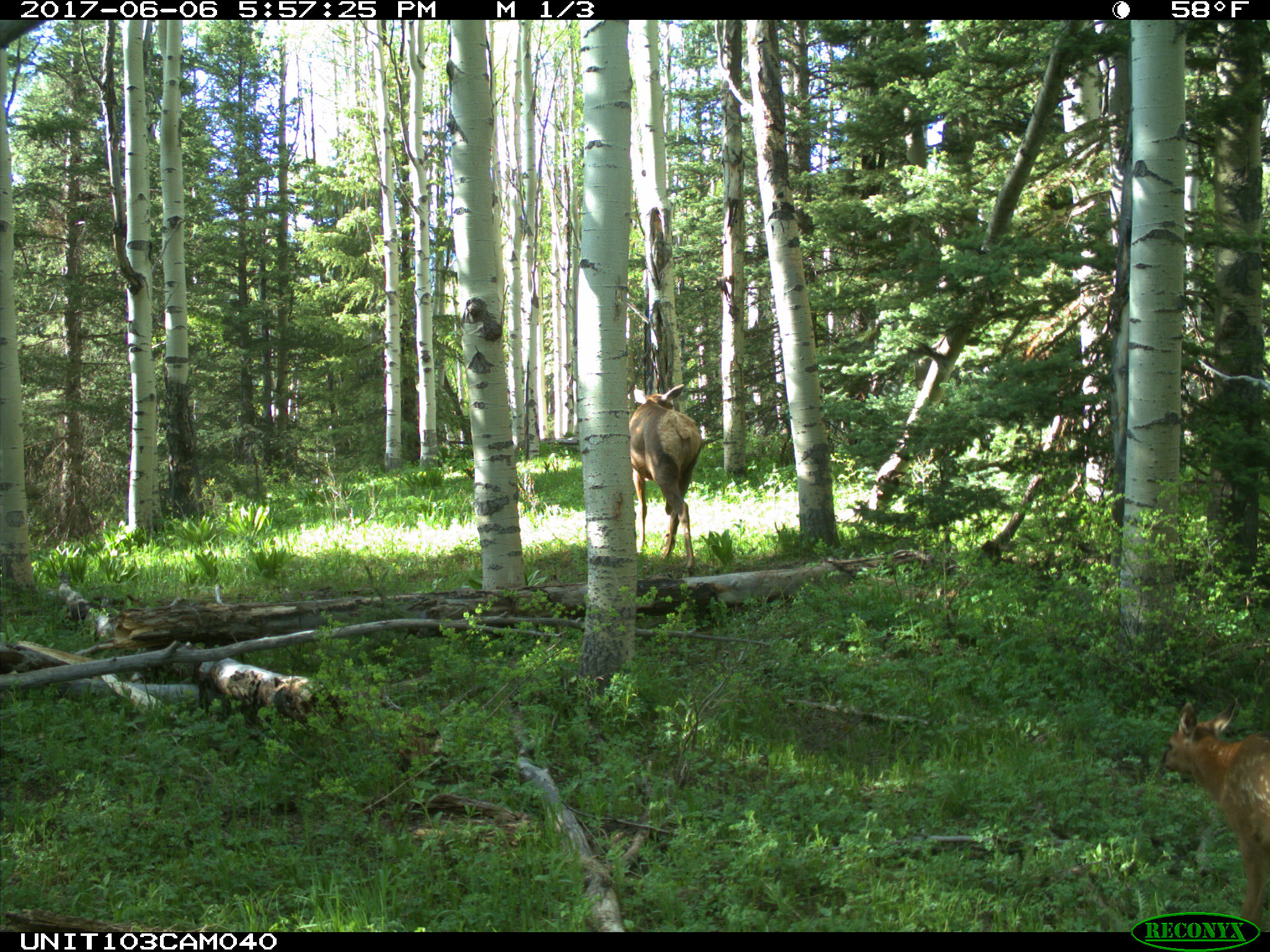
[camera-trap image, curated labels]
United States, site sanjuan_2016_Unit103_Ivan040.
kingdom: Animalia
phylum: Chordata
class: Mammalia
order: Artiodactyla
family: Cervidae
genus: Cervus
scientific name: Cervus elaphus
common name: red deer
Cervus elaphus (red deer).